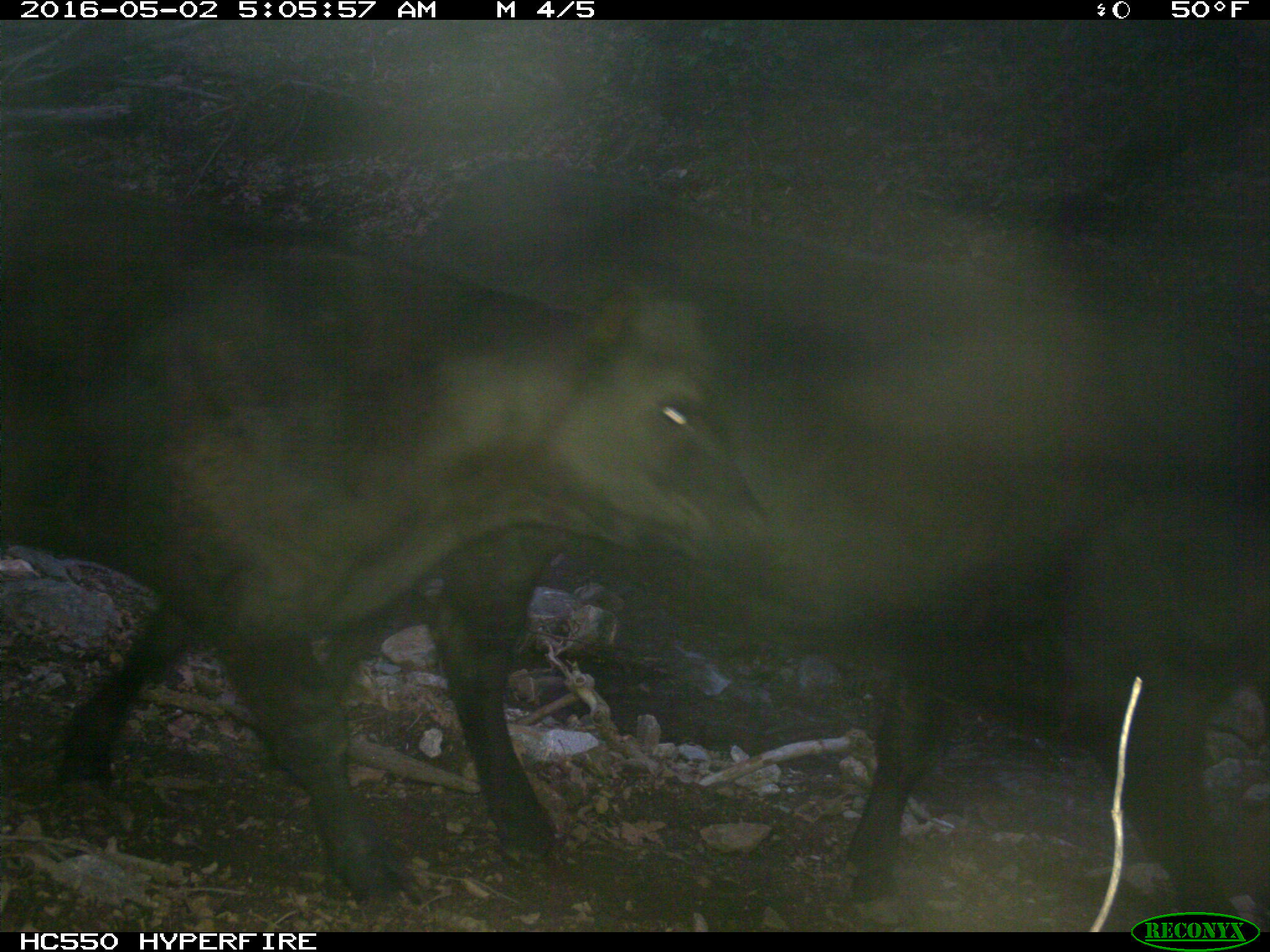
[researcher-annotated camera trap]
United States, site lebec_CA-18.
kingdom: Animalia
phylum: Chordata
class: Mammalia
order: Artiodactyla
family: Bovidae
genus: Bos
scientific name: Bos taurus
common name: domestic cow